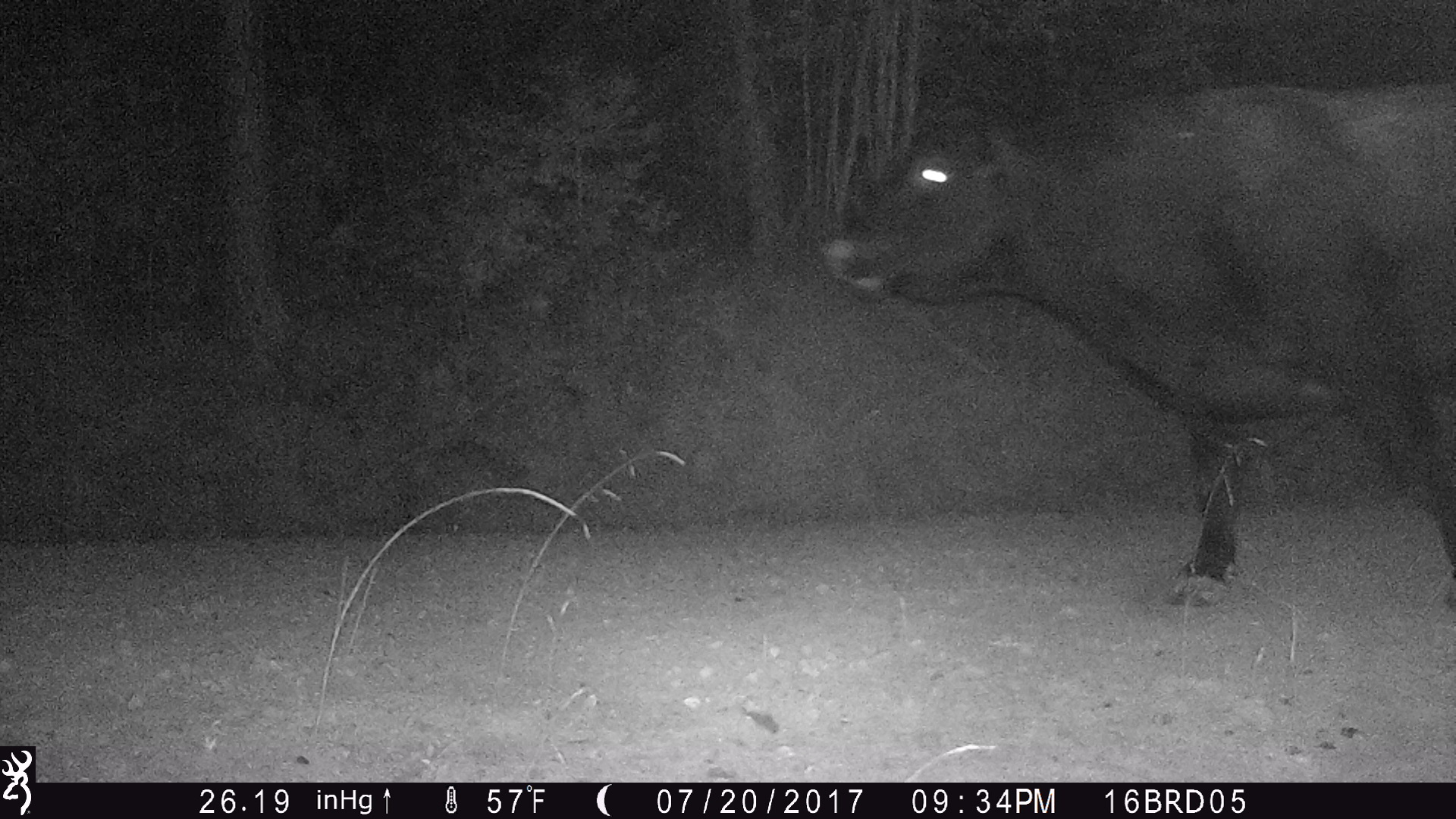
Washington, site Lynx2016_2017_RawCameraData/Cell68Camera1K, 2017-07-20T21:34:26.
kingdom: Animalia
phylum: Chordata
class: Mammalia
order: Artiodactyla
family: Bovidae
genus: Bos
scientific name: Bos taurus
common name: domestic cattle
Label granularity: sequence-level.